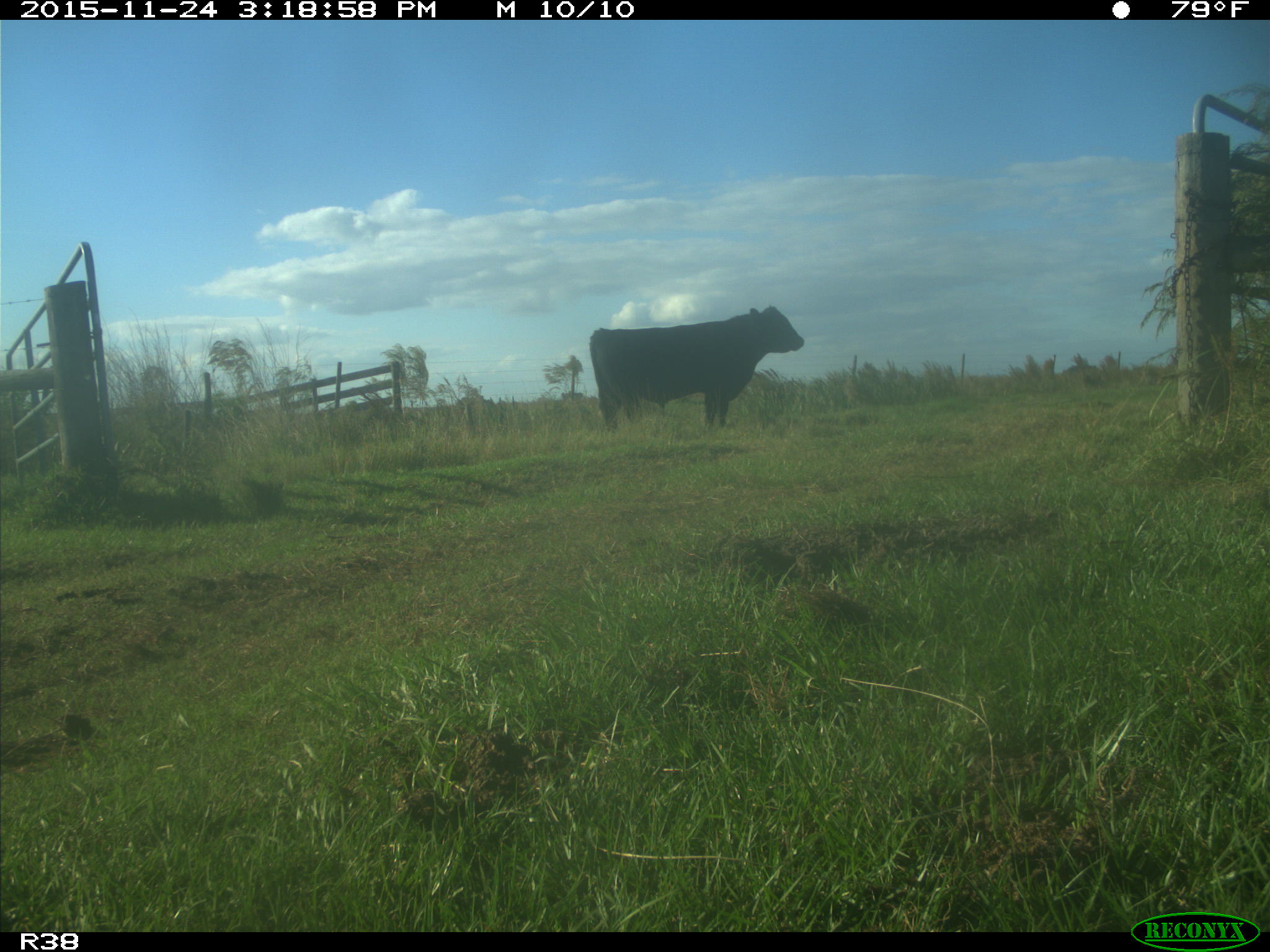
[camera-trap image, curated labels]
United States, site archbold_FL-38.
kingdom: Animalia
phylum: Chordata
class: Mammalia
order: Artiodactyla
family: Bovidae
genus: Bos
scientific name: Bos taurus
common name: domestic cow